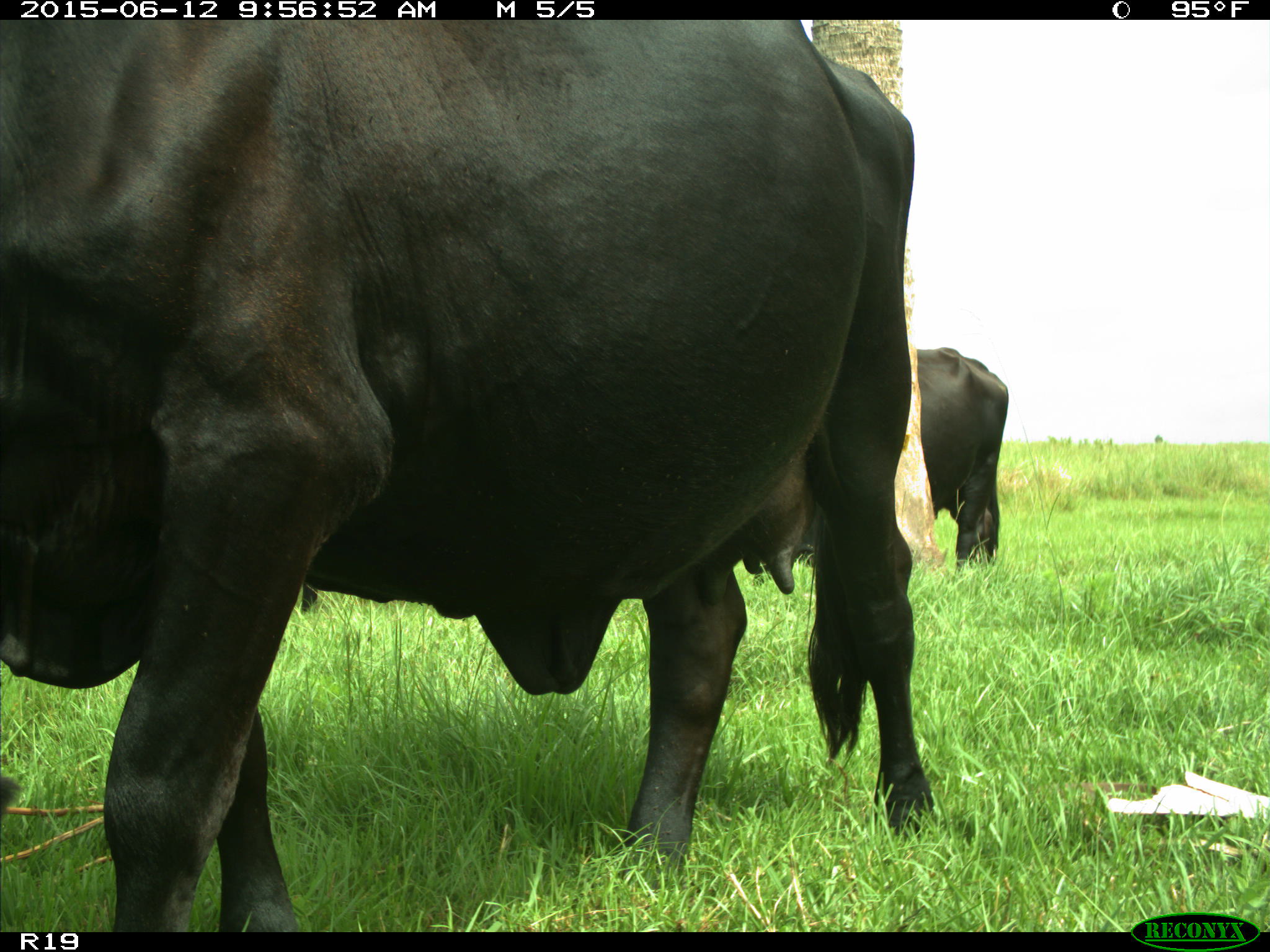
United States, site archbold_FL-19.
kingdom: Animalia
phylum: Chordata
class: Mammalia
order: Artiodactyla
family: Bovidae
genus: Bos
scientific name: Bos taurus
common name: domestic cow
Bos taurus (domestic cow).